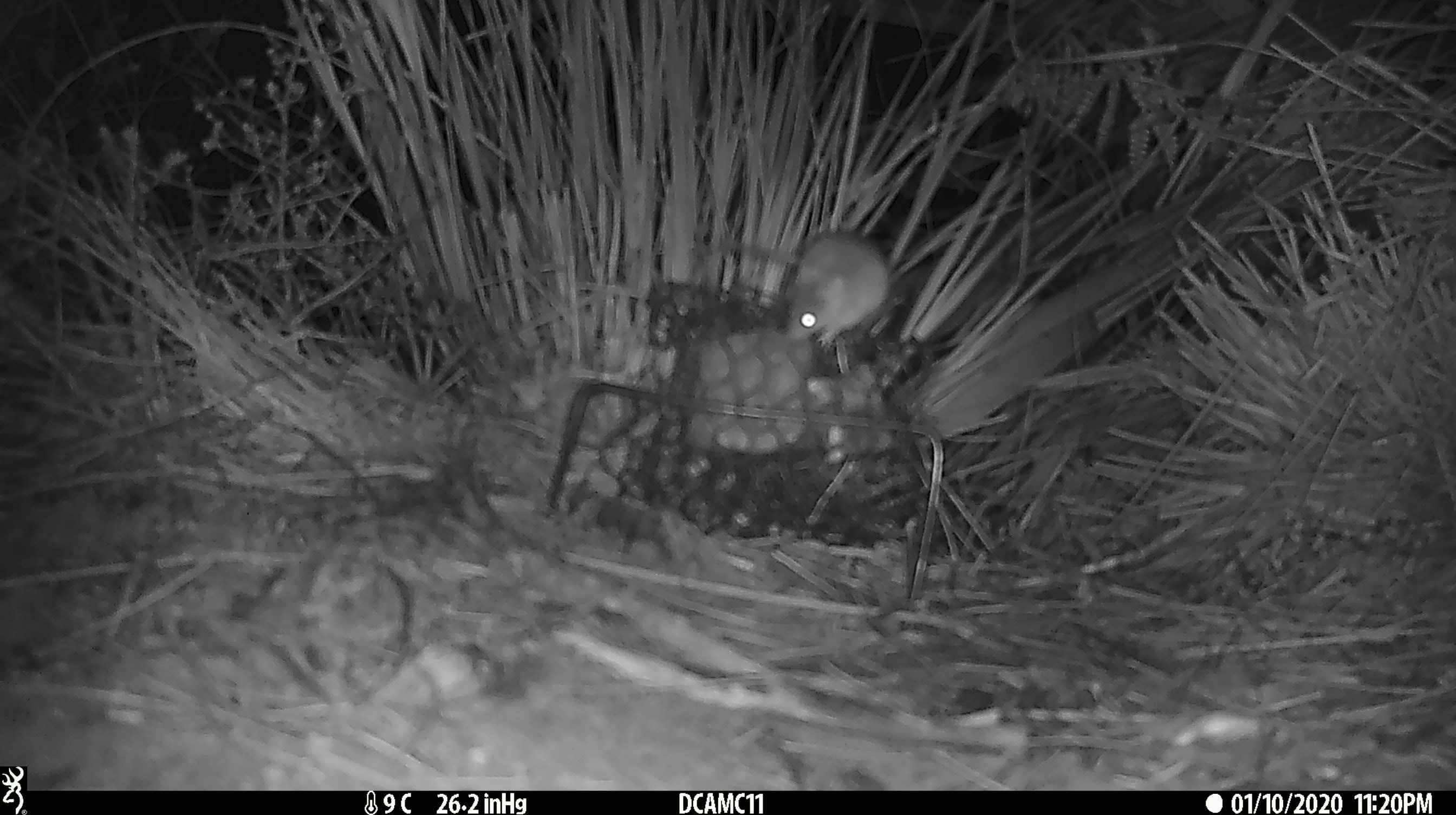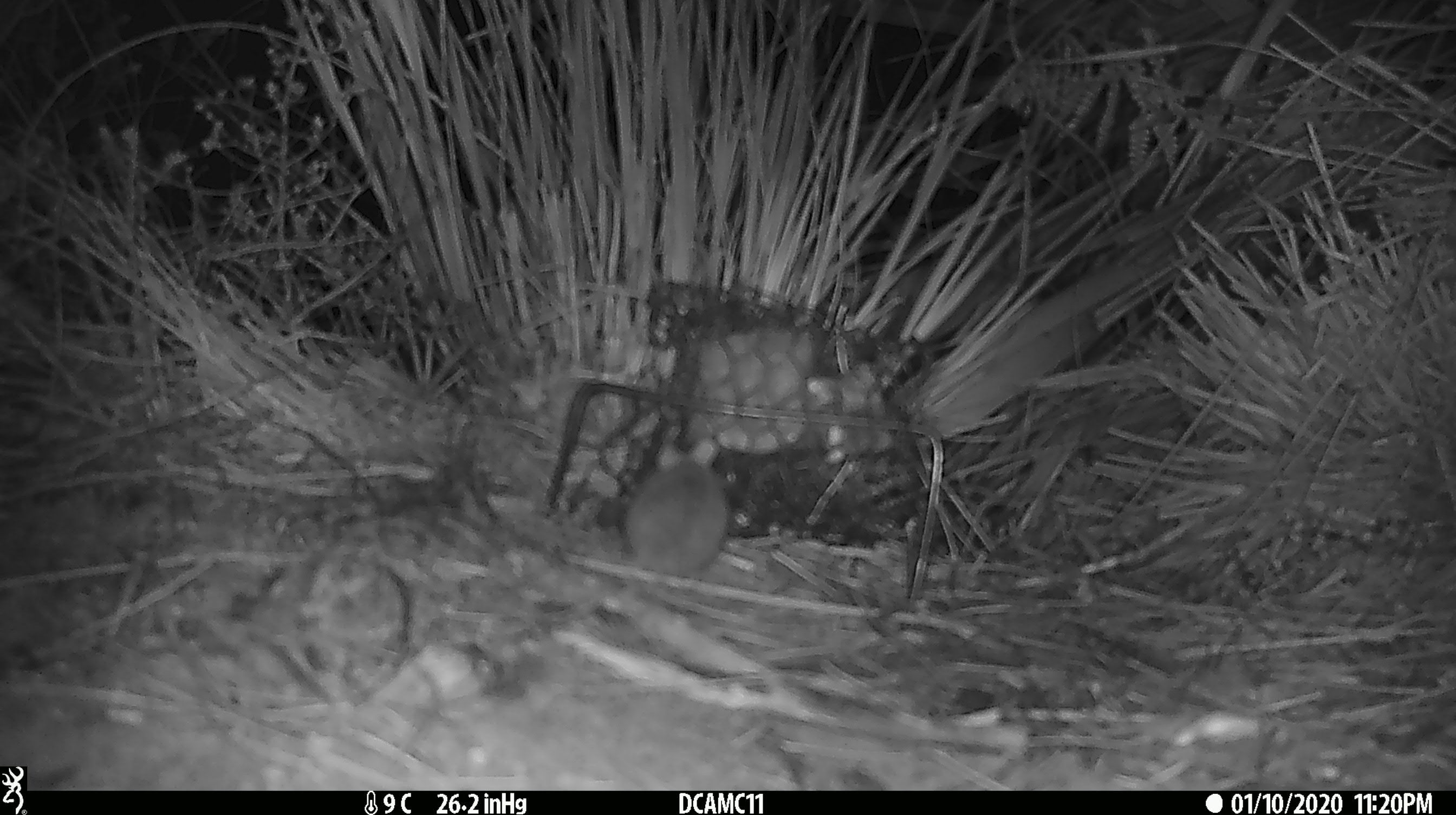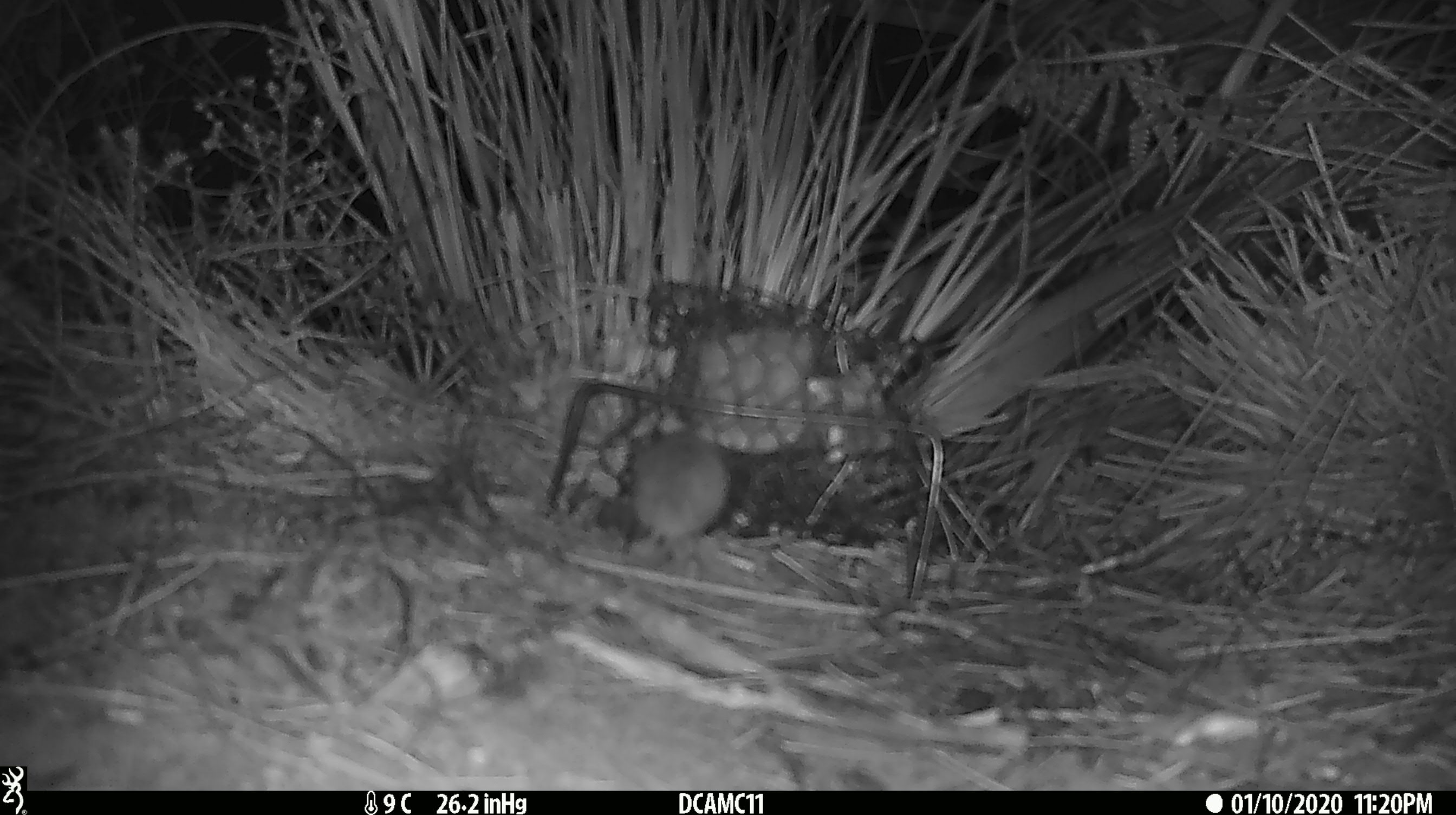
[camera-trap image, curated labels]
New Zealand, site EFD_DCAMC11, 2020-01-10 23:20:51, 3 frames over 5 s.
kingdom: Animalia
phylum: Chordata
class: Mammalia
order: Rodentia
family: Muridae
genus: Mus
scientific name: Mus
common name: mouse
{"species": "mouse (Mus)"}